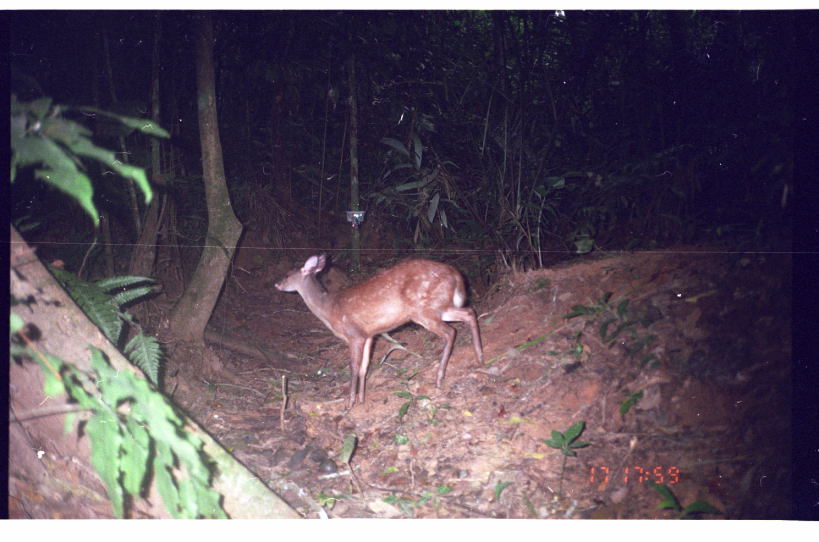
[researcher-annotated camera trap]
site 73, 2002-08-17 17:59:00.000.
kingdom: Animalia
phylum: Chordata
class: Mammalia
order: Artiodactyla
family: Cervidae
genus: Mazama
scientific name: Mazama americana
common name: red brocket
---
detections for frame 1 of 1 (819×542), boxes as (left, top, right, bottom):
mazama americana: (273, 252, 486, 412)